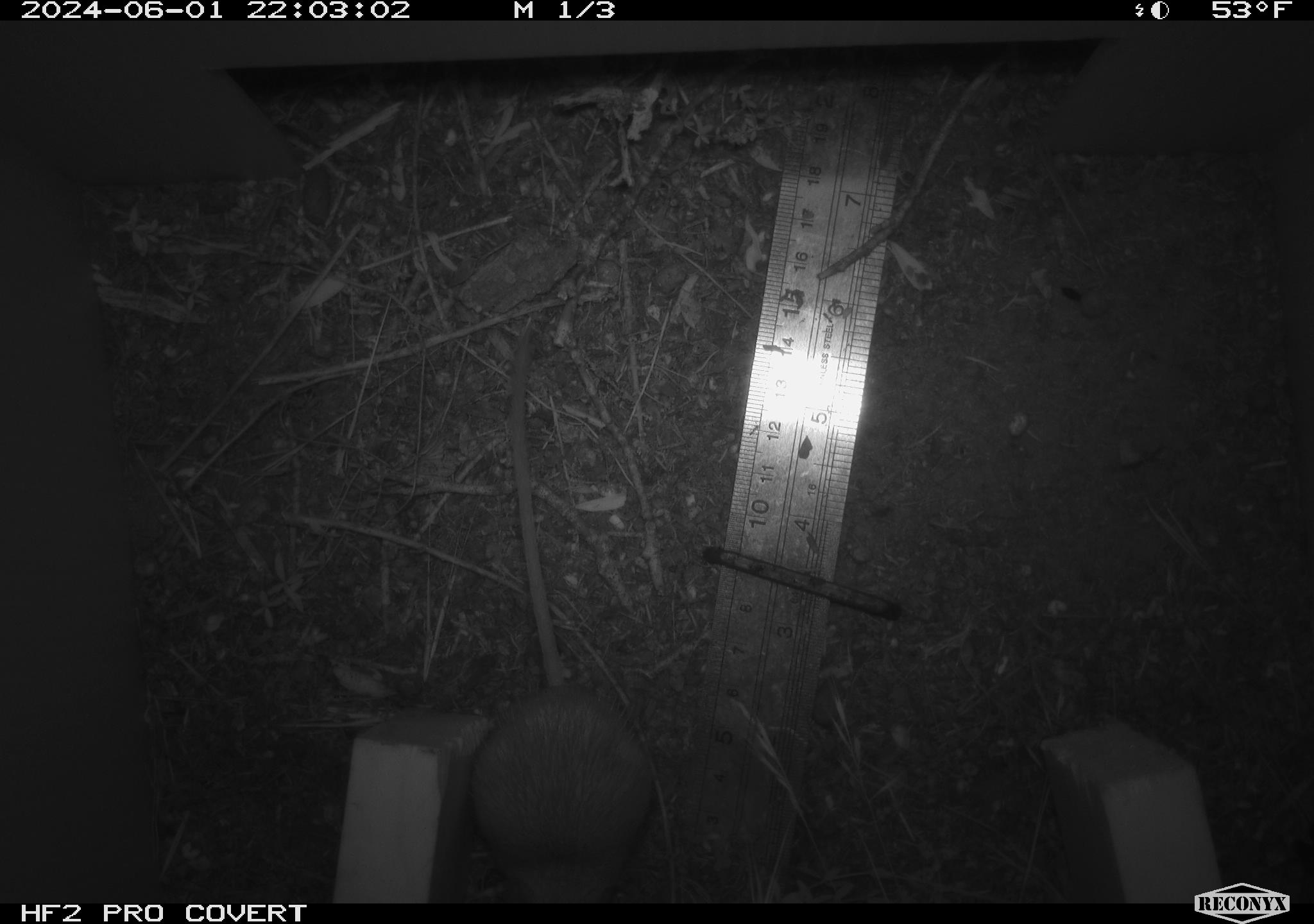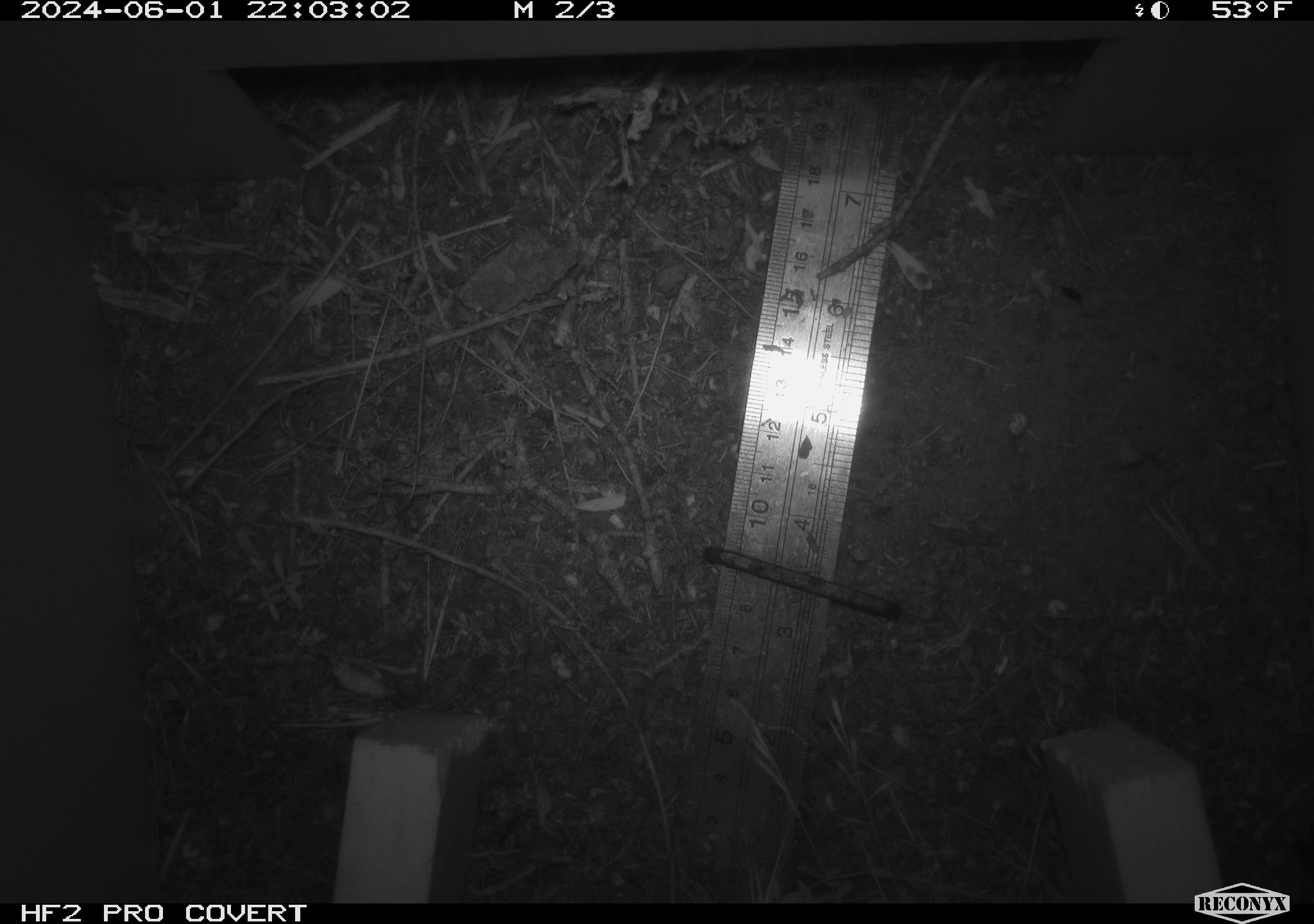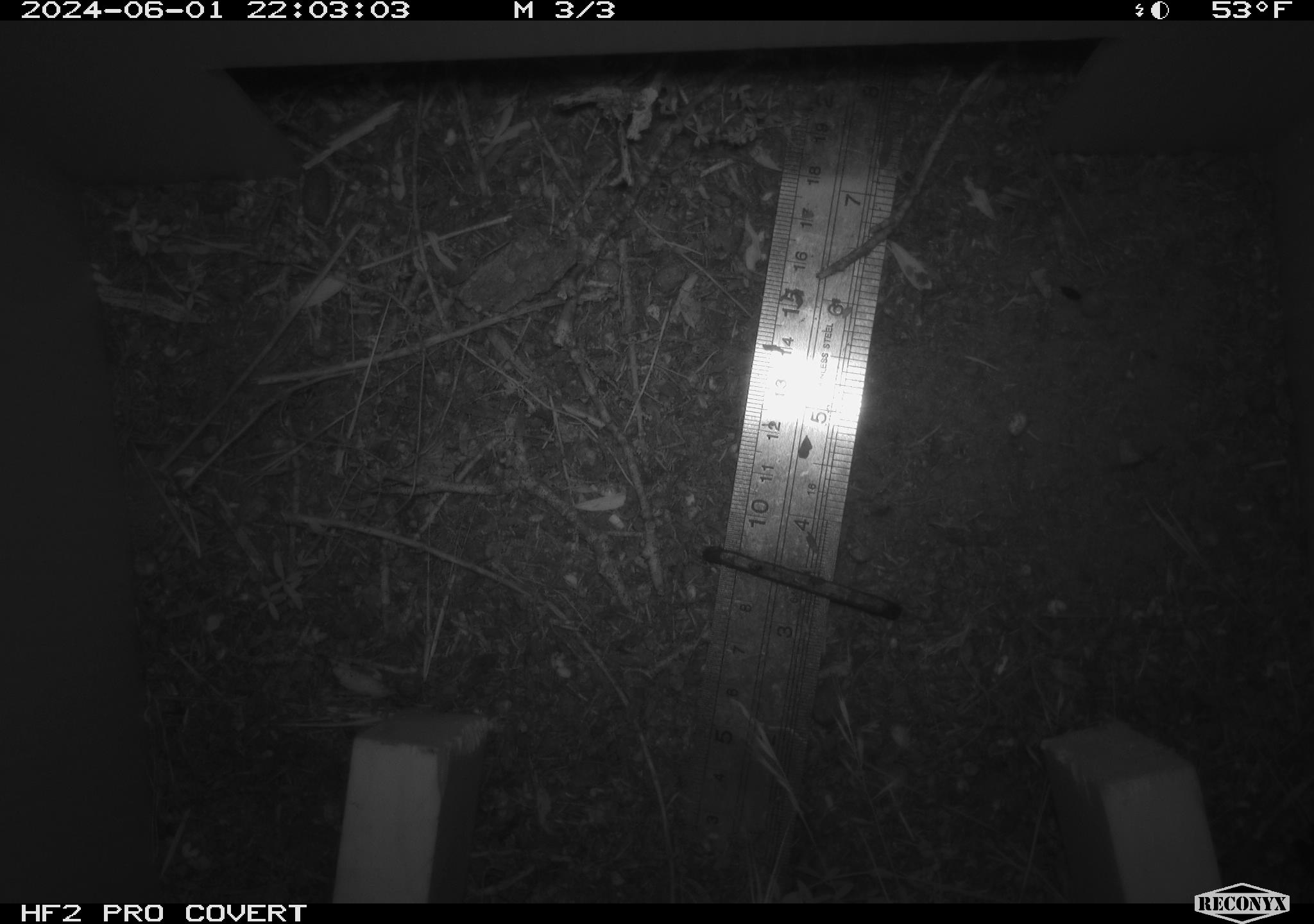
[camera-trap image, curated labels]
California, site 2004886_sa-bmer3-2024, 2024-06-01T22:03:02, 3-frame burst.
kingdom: Animalia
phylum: Chordata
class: Mammalia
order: Rodentia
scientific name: Rodentia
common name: mouse species